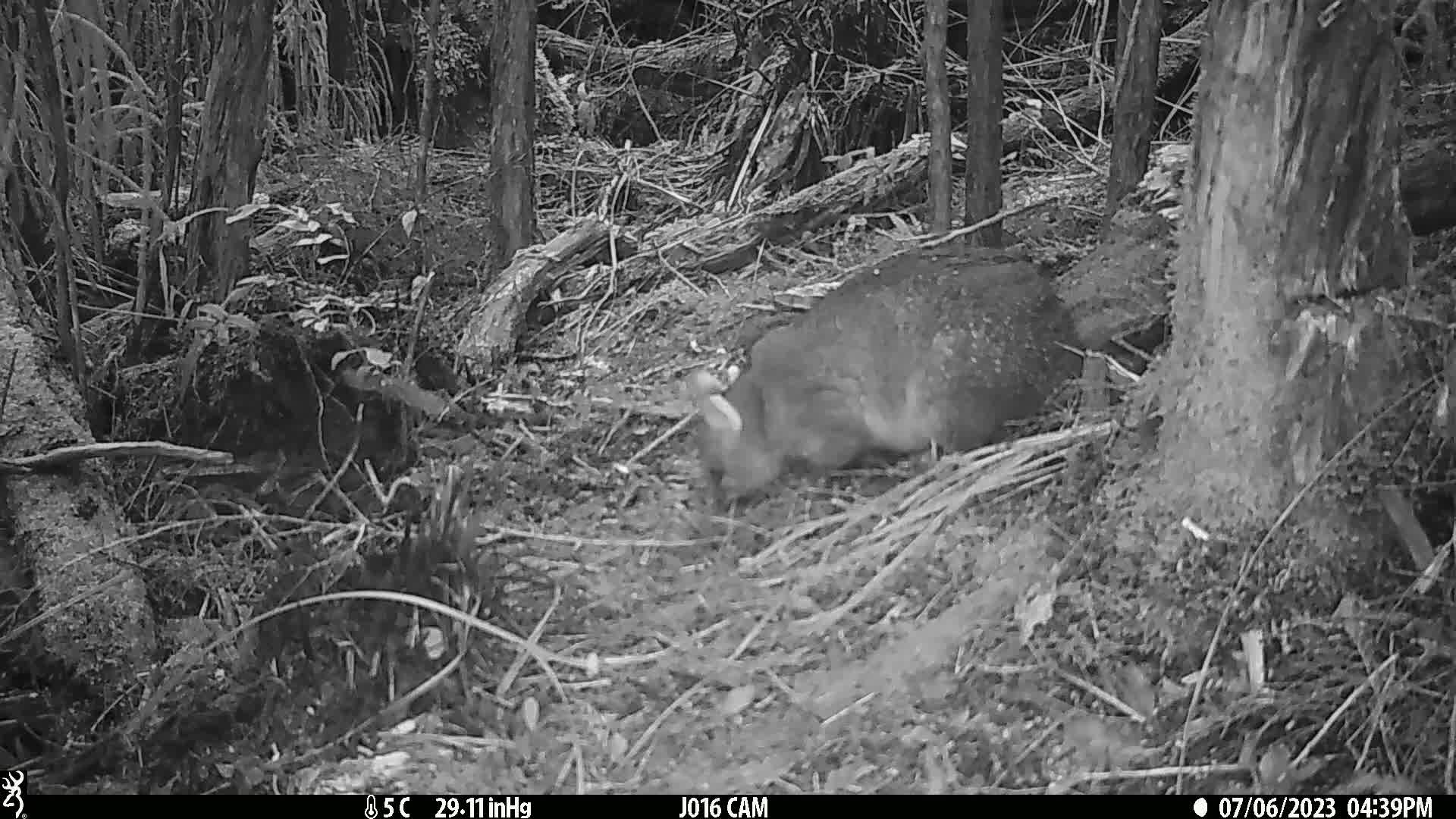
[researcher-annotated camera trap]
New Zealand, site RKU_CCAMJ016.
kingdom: Animalia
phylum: Chordata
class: Mammalia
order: Diprotodontia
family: Phalangeridae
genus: Trichosurus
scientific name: Trichosurus vulpecula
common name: common brushtail possum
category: possum